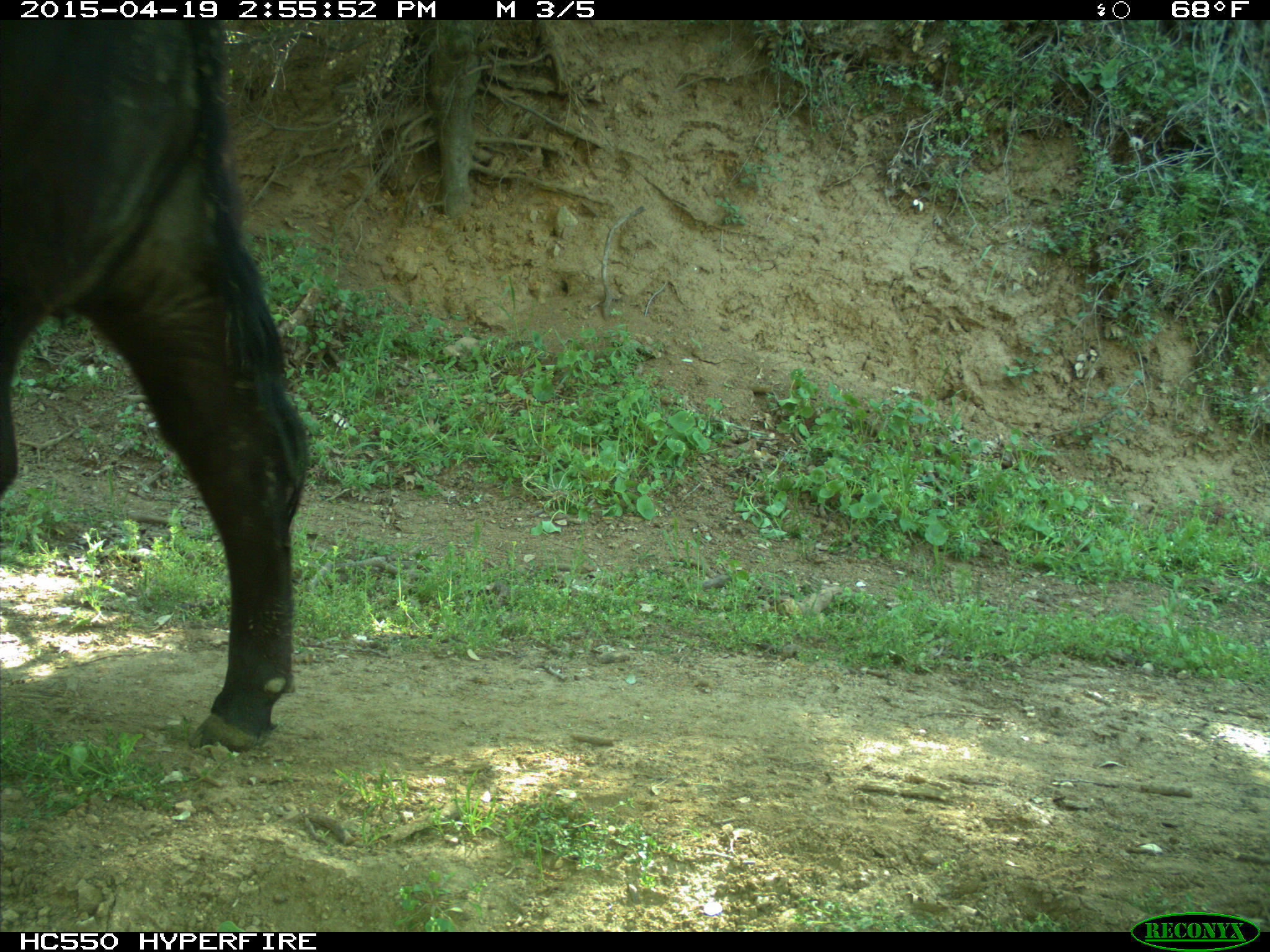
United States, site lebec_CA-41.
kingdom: Animalia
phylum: Chordata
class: Mammalia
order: Artiodactyla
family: Bovidae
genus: Bos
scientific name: Bos taurus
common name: domestic cow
Bos taurus (domestic cow).